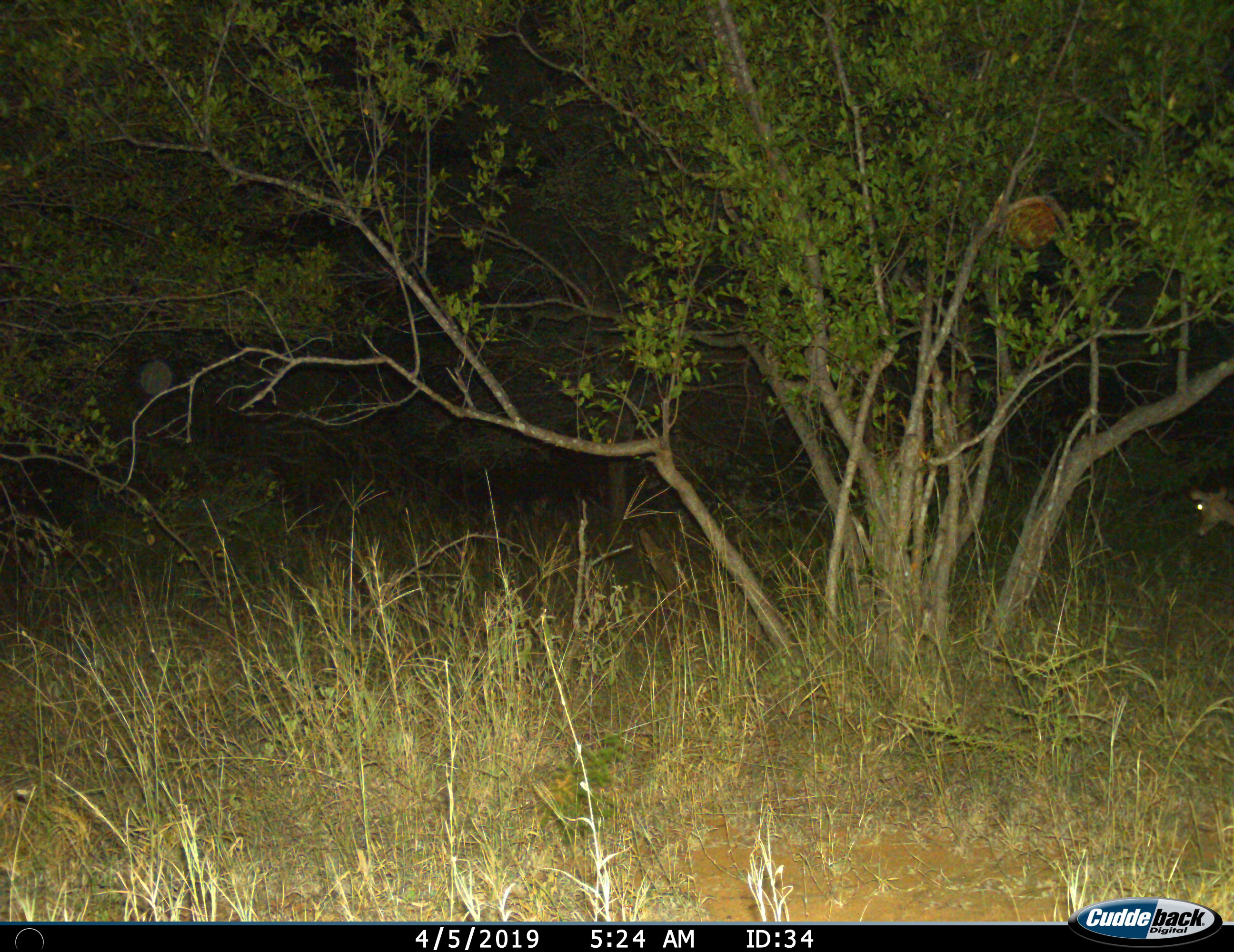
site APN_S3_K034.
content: unidentified animal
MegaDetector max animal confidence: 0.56